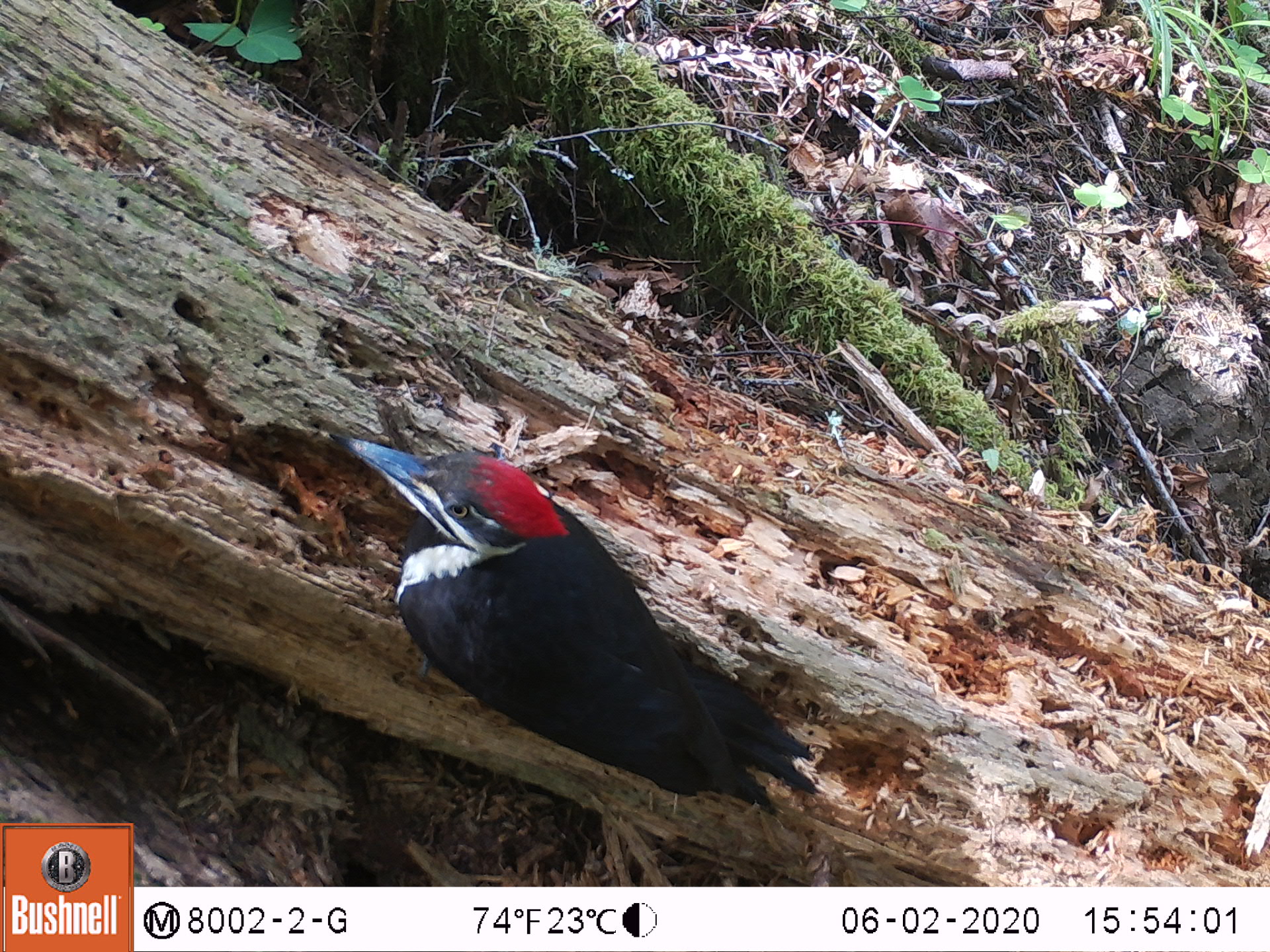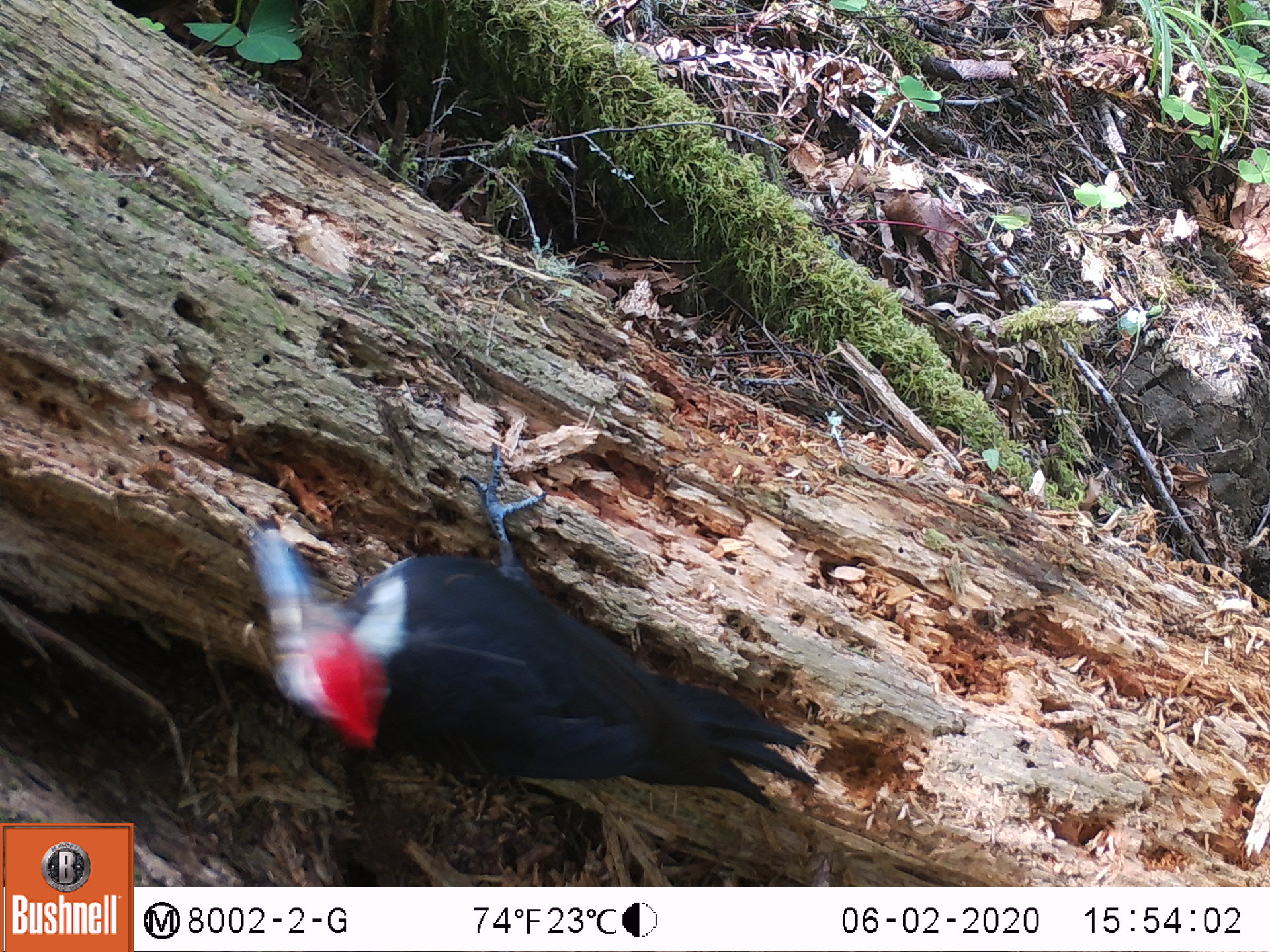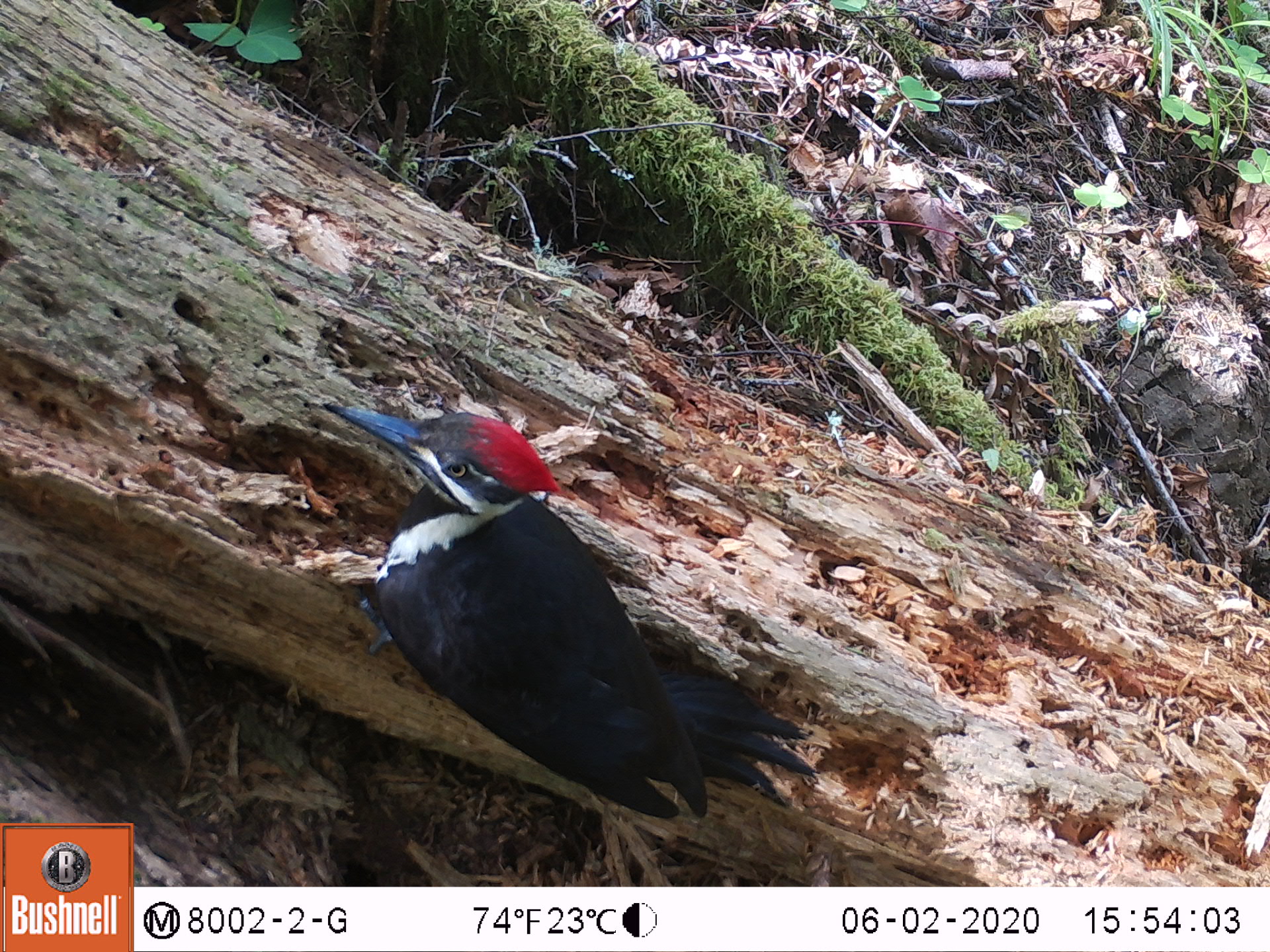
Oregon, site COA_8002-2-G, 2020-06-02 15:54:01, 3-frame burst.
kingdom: Animalia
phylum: Chordata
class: Aves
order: Piciformes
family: Picidae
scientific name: Picidae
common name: woodpeckers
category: picidae family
Picidae family (woodpeckers) (Picidae).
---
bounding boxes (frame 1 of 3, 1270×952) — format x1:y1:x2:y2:
picidae family: 334:429:814:810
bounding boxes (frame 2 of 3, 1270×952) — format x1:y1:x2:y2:
picidae family: 229:442:795:814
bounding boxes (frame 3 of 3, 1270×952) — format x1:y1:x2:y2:
picidae family: 316:393:790:804